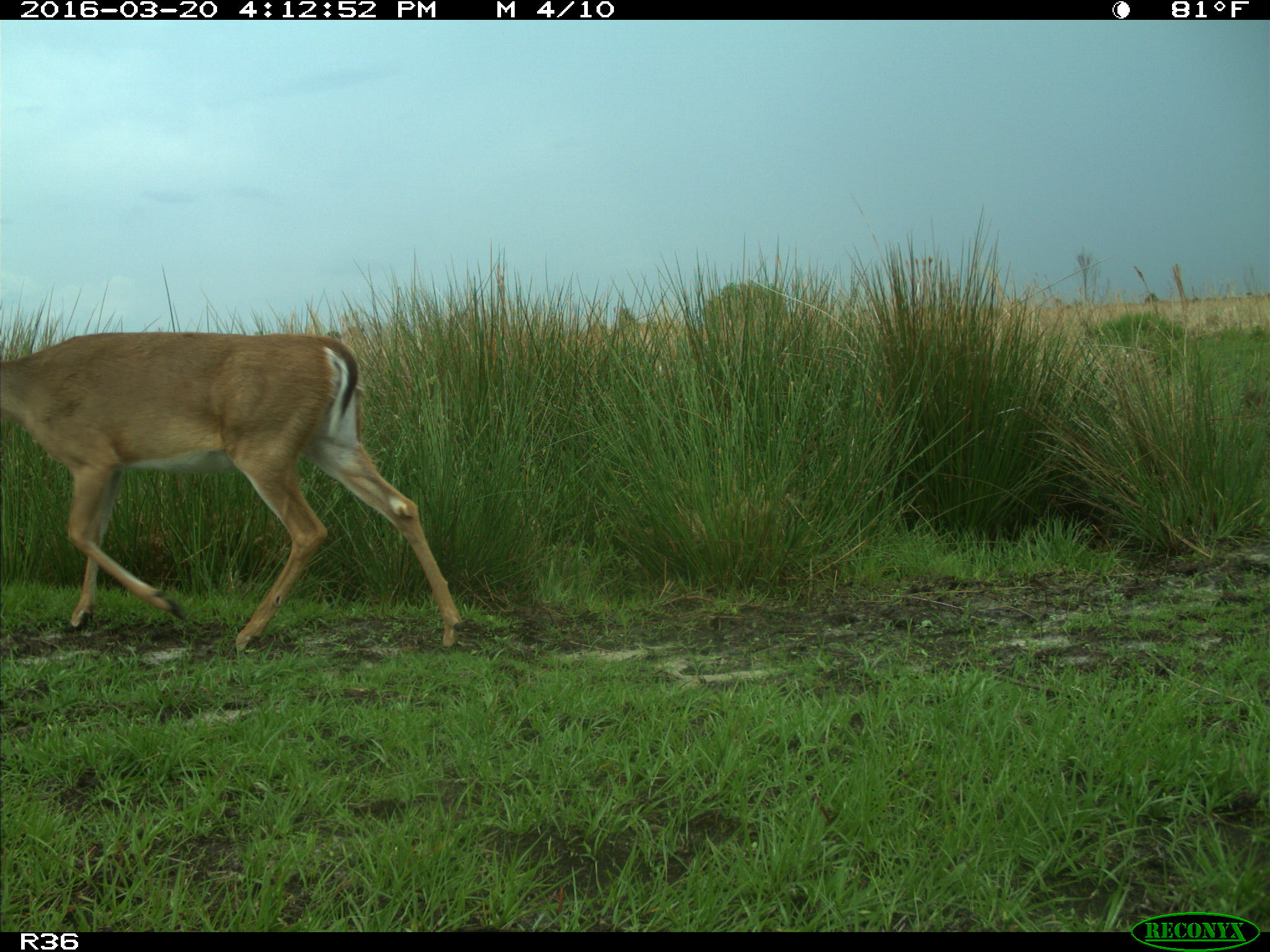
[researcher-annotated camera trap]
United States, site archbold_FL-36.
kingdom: Animalia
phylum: Chordata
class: Mammalia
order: Artiodactyla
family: Cervidae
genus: Odocoileus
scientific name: Odocoileus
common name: deer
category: unidentified deer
Unidentified deer (deer) (Odocoileus).